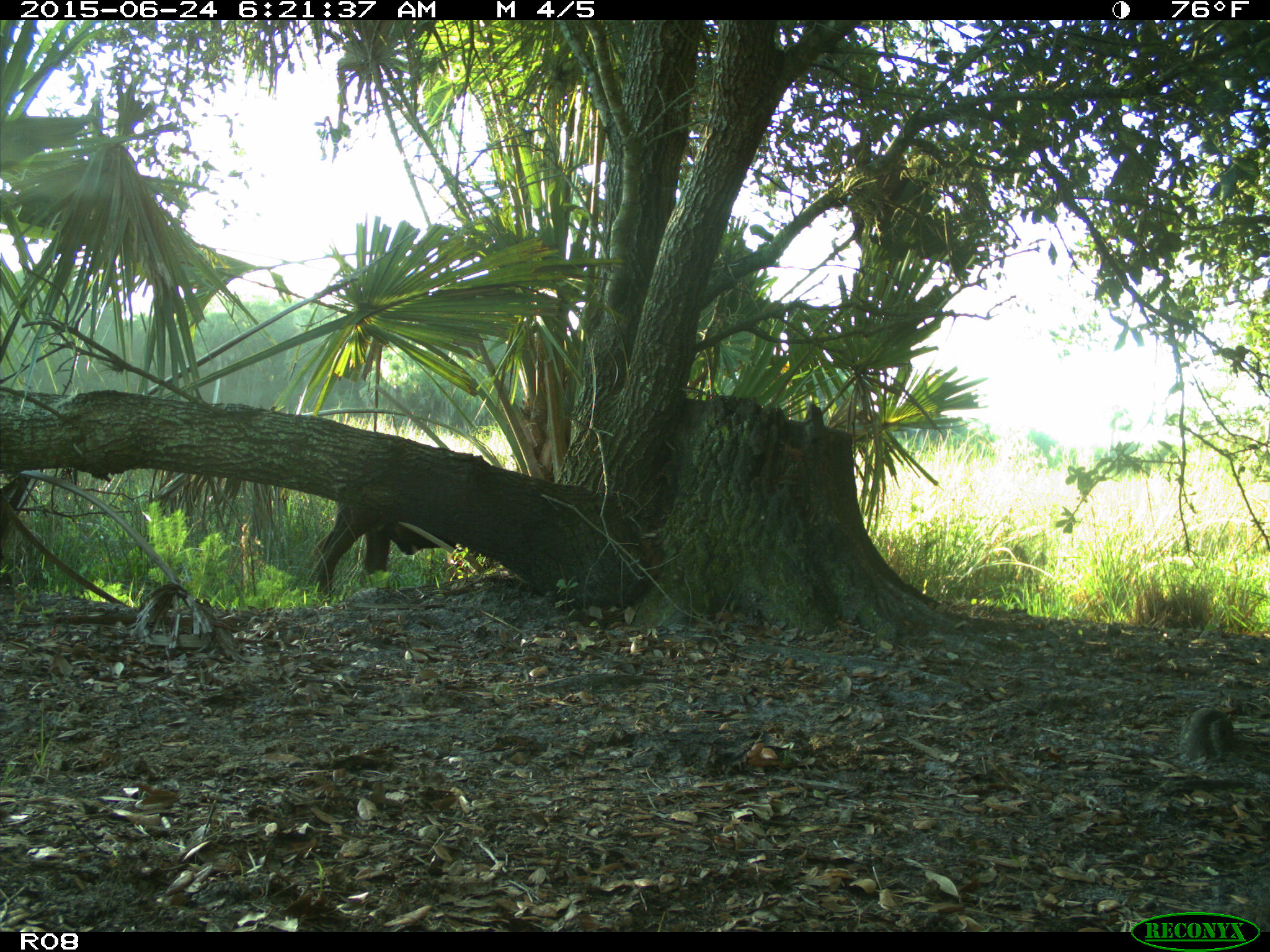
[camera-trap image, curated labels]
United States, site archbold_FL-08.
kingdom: Animalia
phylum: Chordata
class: Mammalia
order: Artiodactyla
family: Bovidae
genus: Bos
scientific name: Bos taurus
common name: domestic cow